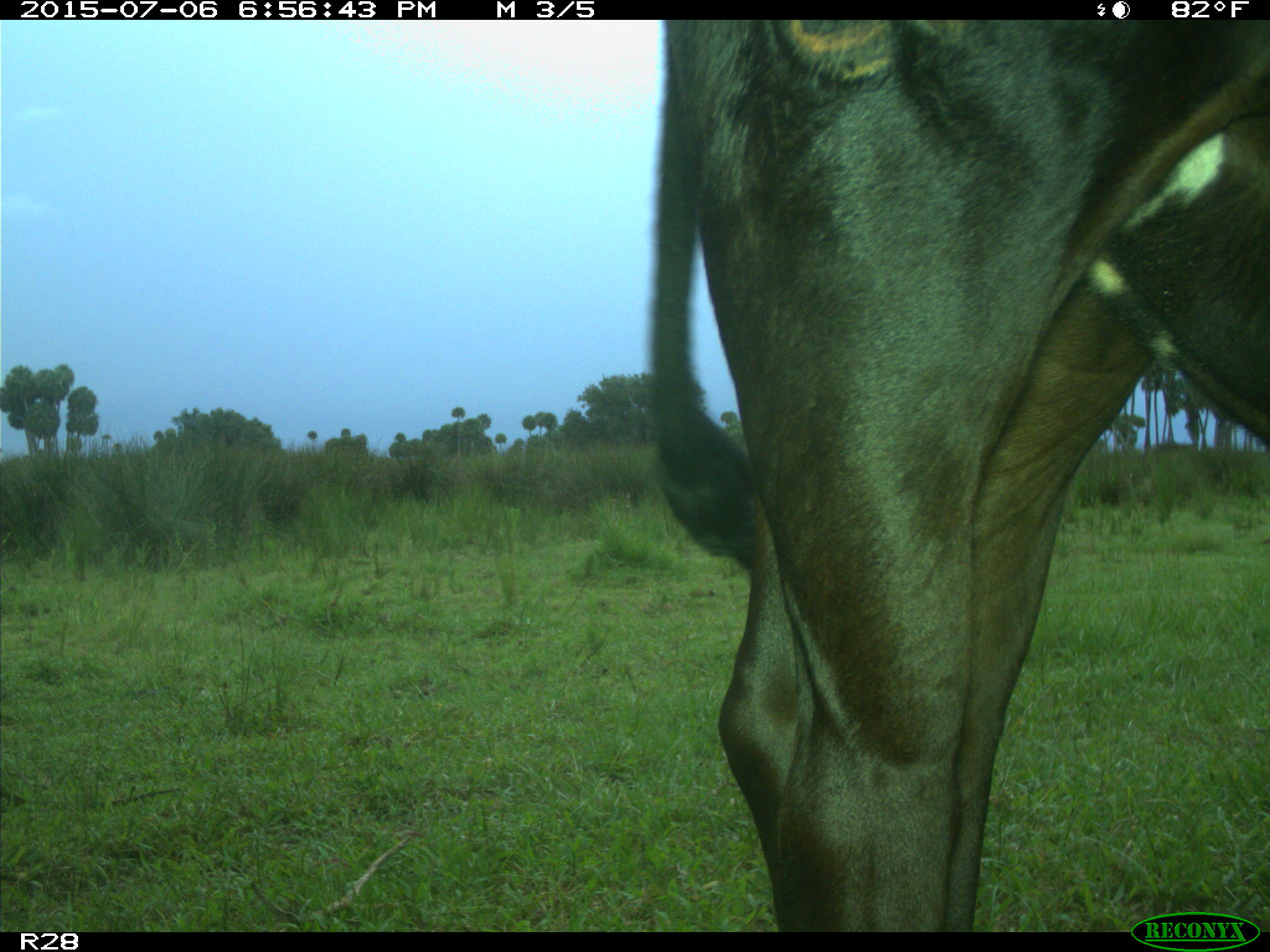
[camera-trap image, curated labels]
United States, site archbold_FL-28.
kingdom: Animalia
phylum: Chordata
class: Mammalia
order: Artiodactyla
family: Bovidae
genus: Bos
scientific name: Bos taurus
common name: domestic cow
Bos taurus (domestic cow).